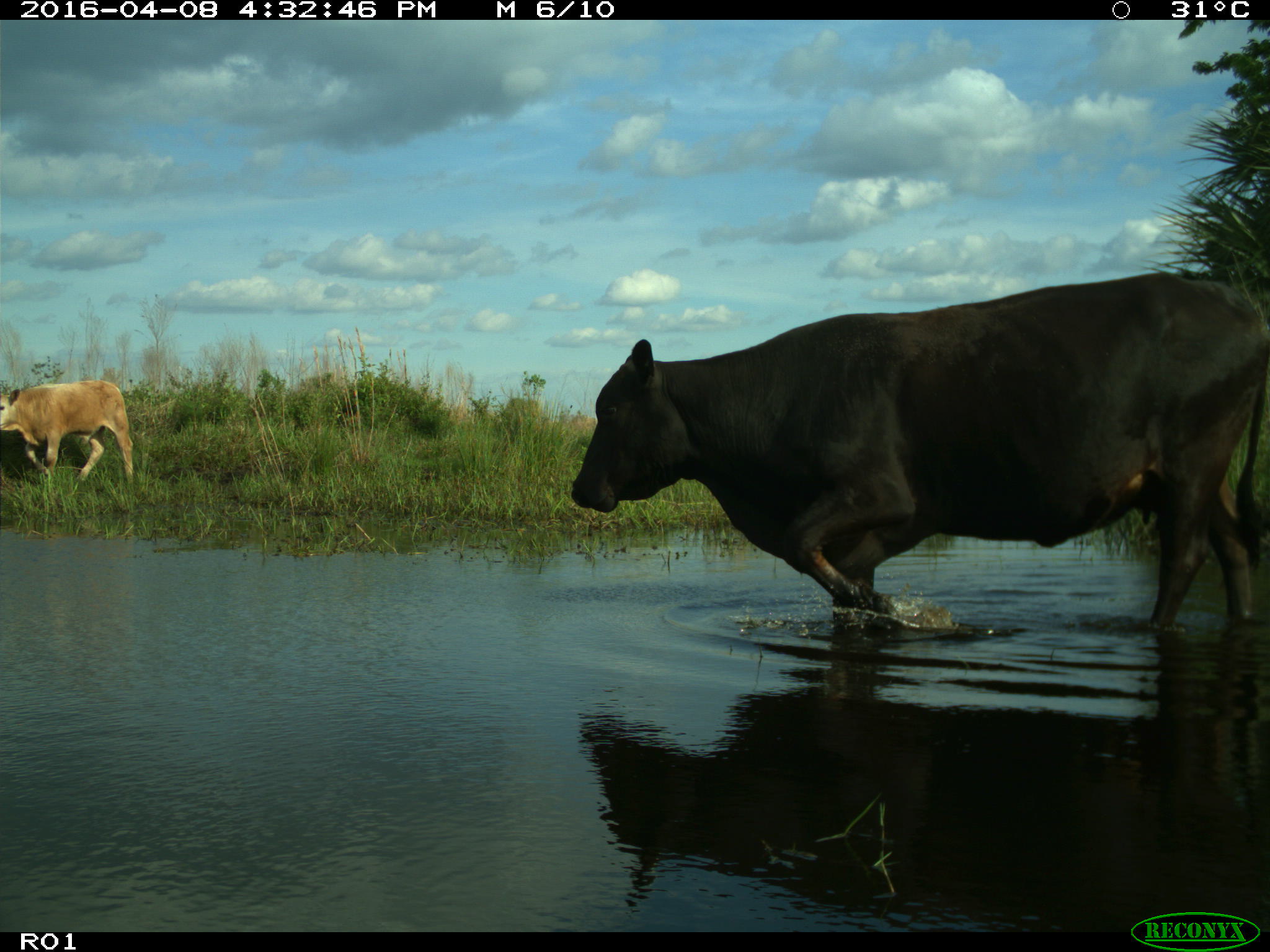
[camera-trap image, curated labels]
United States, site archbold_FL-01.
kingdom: Animalia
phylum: Chordata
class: Mammalia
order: Artiodactyla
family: Bovidae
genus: Bos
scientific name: Bos taurus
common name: domestic cow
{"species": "Bos taurus (domestic cow)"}